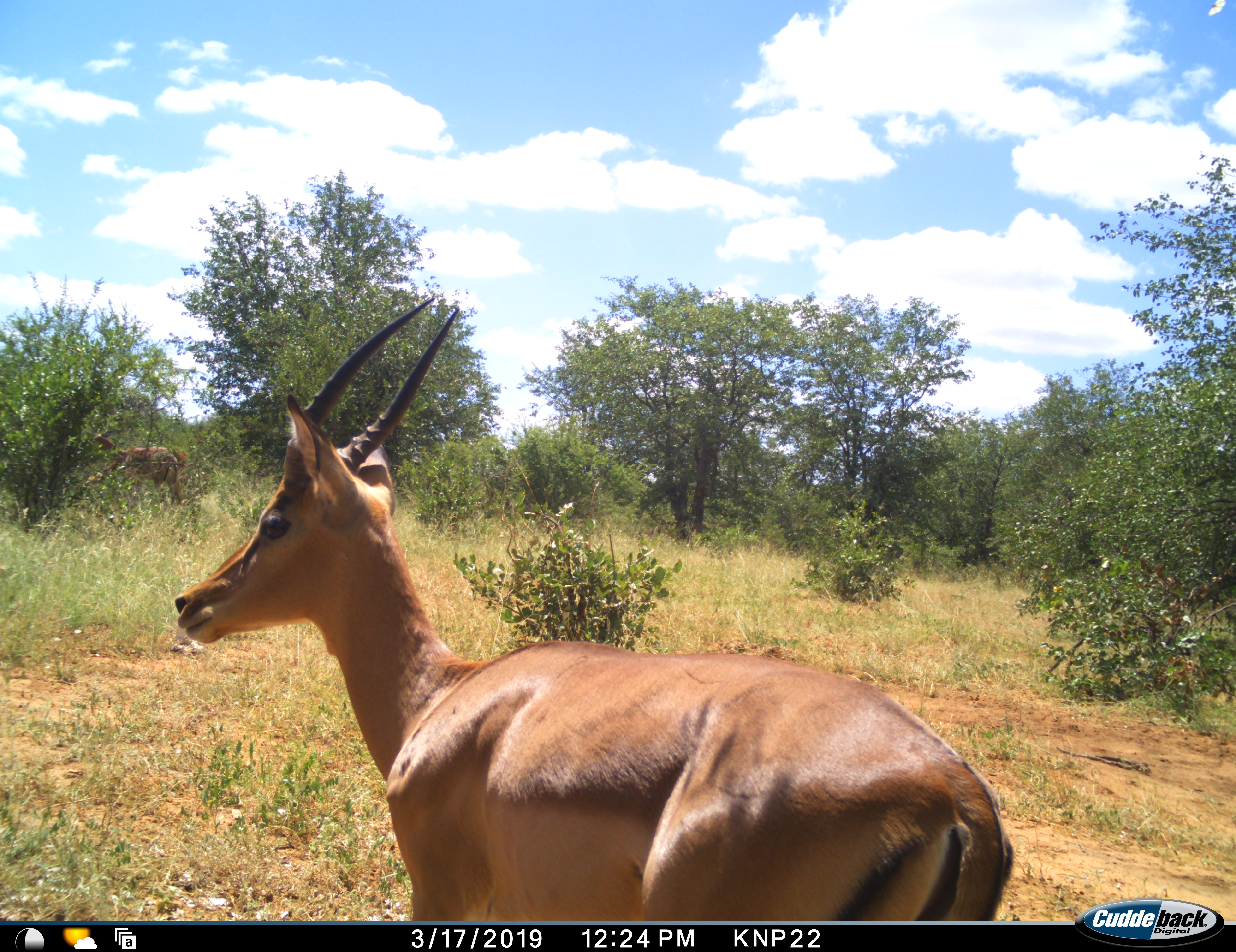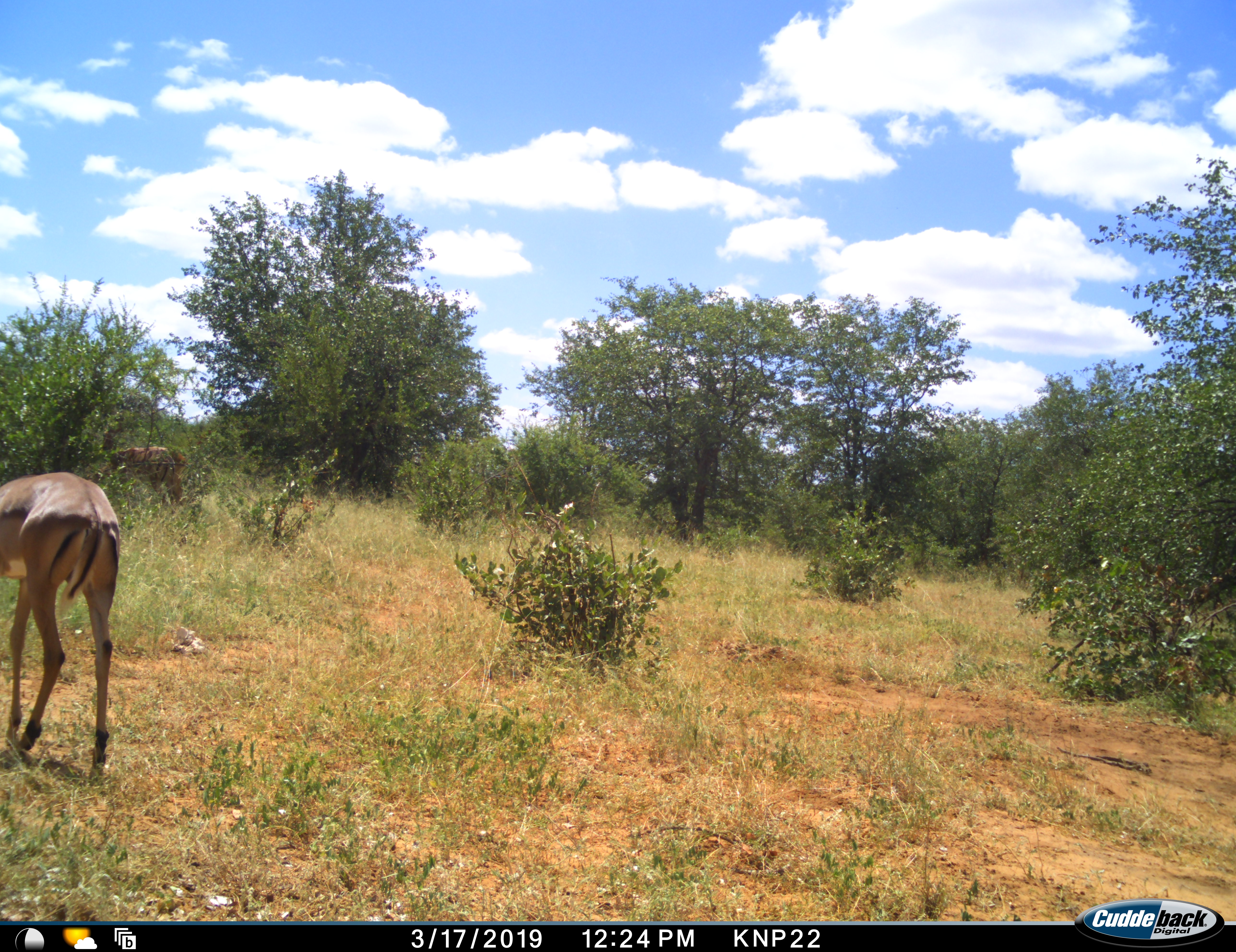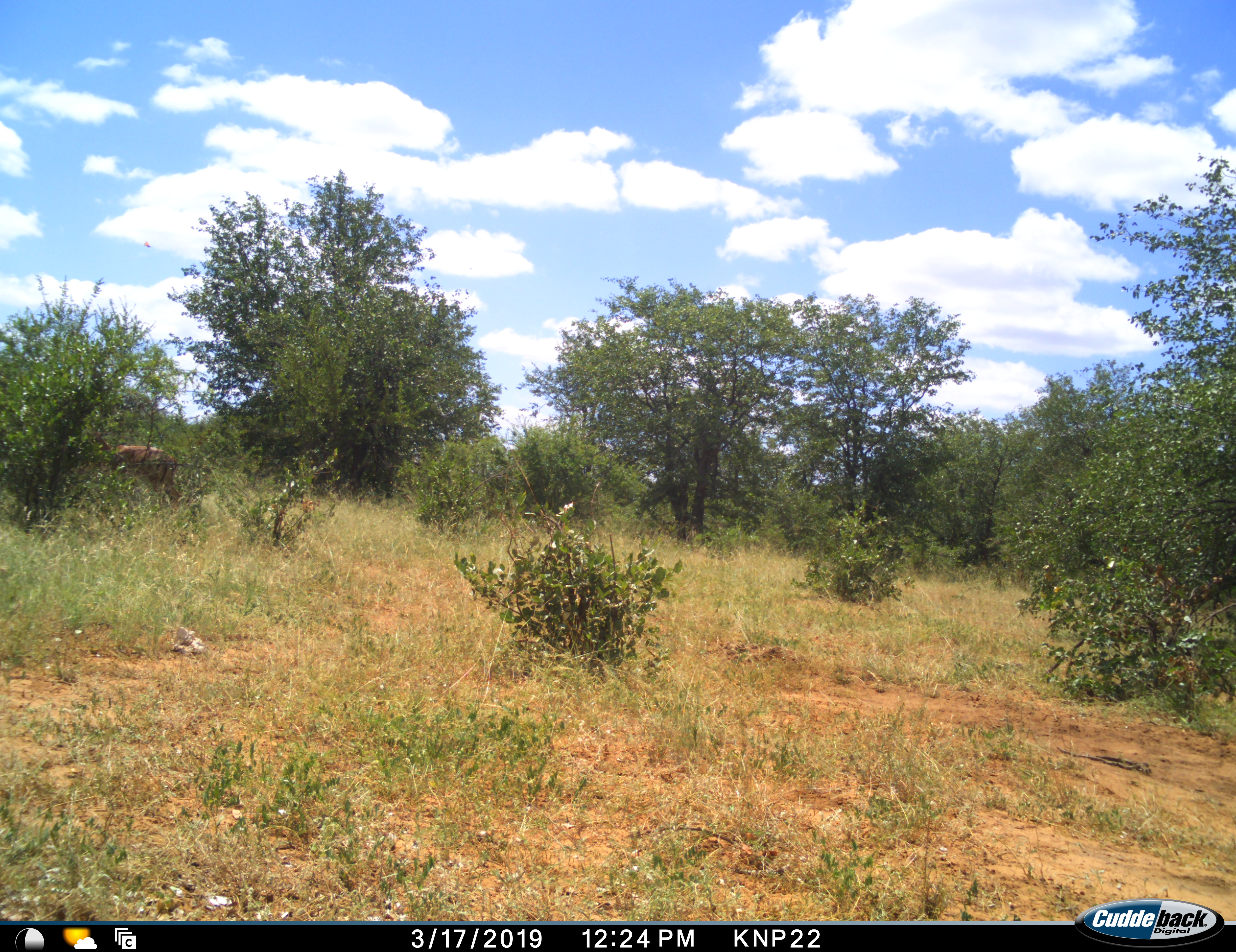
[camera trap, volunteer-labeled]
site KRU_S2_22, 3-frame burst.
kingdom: Animalia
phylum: Chordata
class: Mammalia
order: Artiodactyla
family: Bovidae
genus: Aepyceros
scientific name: Aepyceros melampus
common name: impala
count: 2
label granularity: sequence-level